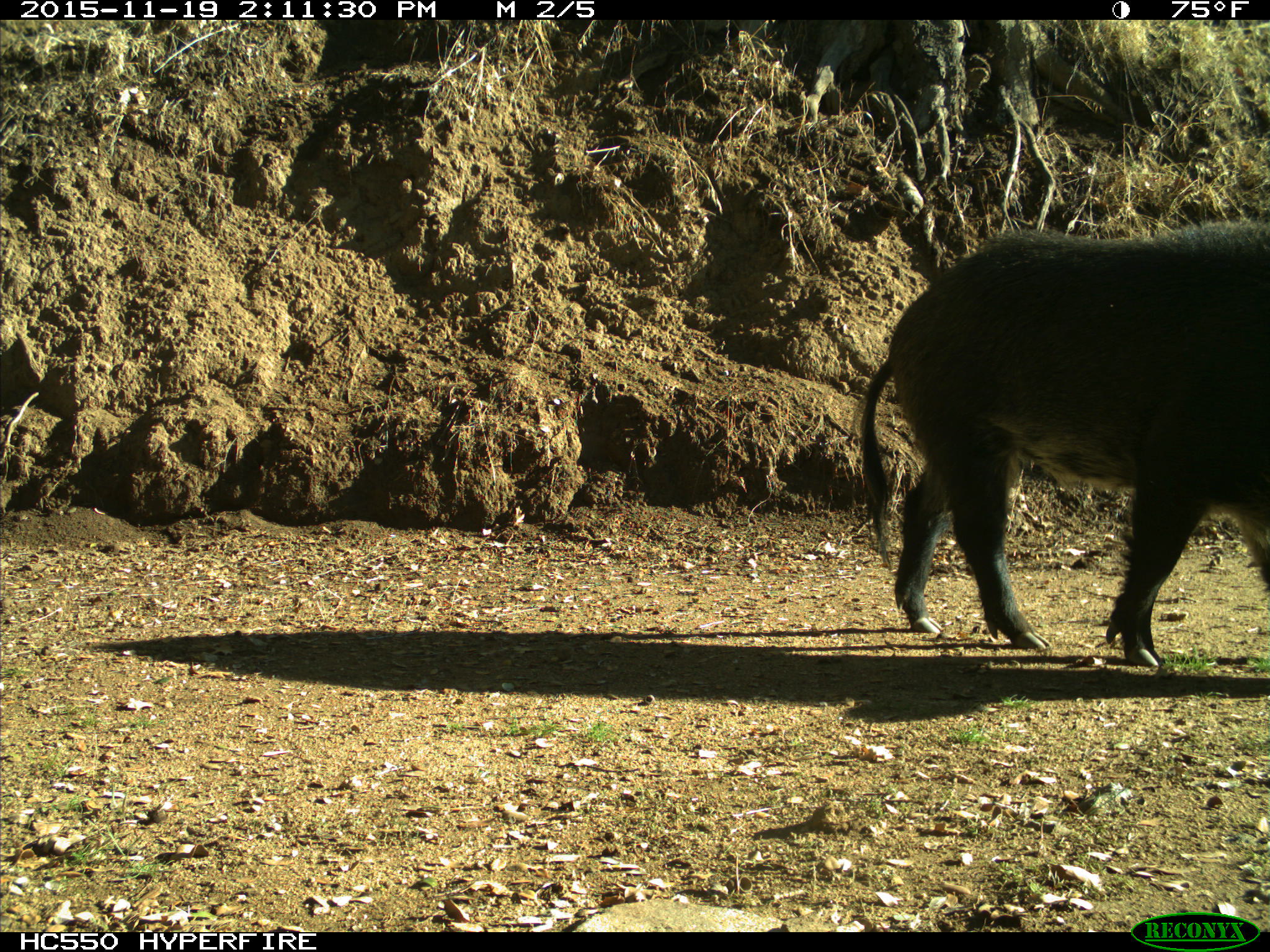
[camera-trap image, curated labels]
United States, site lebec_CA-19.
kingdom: Animalia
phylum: Chordata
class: Mammalia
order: Artiodactyla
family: Suidae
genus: Sus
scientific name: Sus scrofa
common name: wild boar